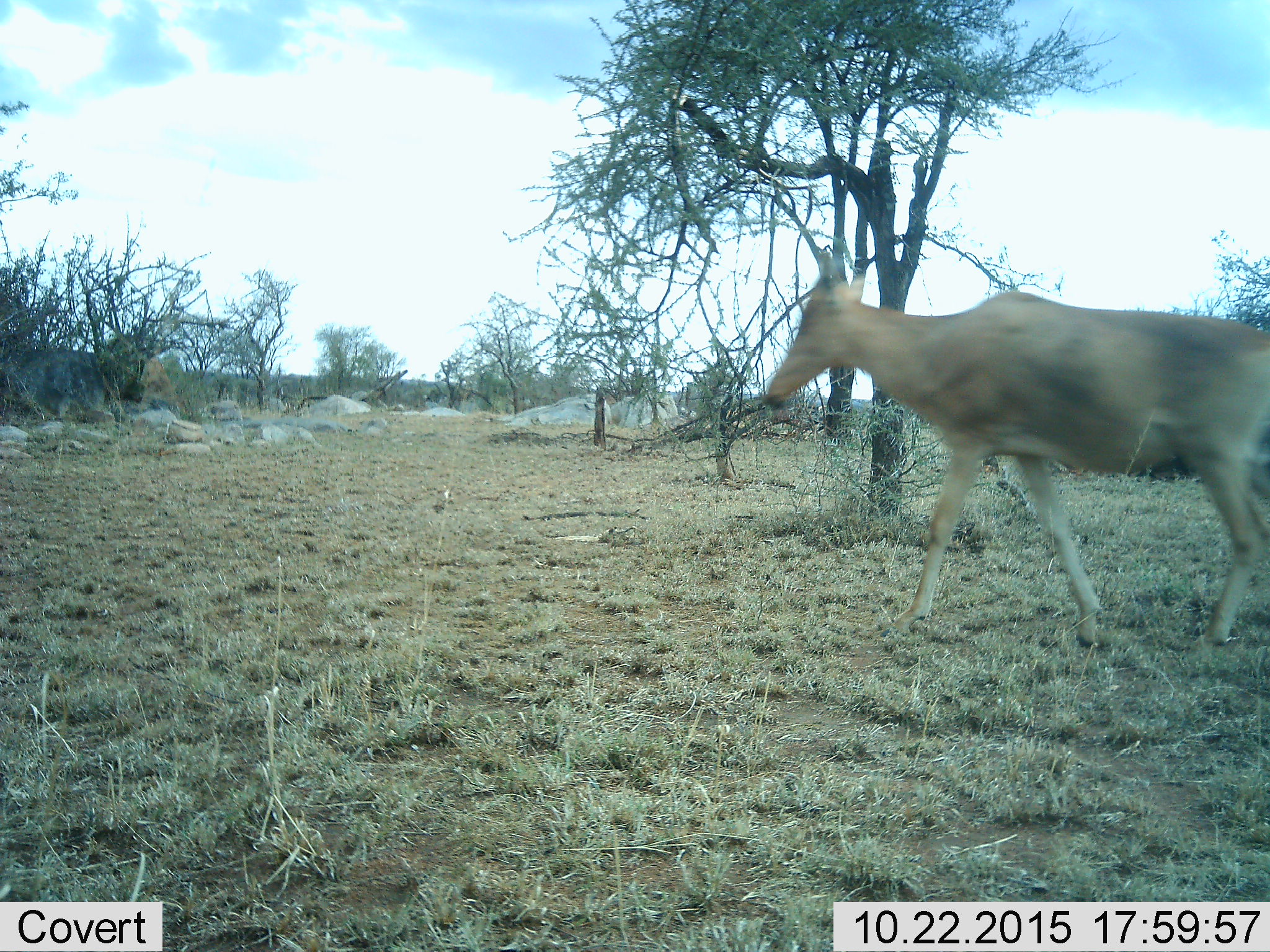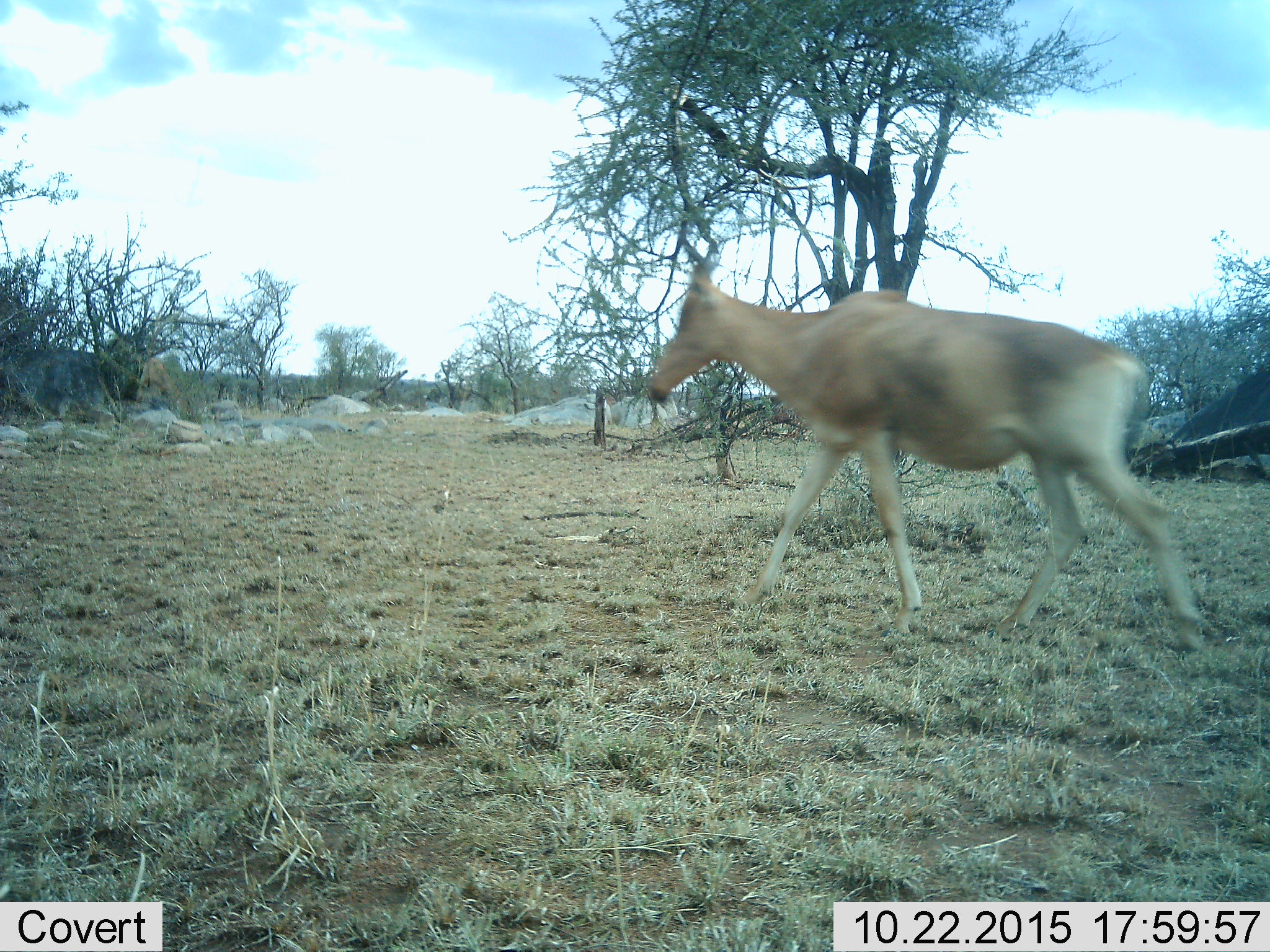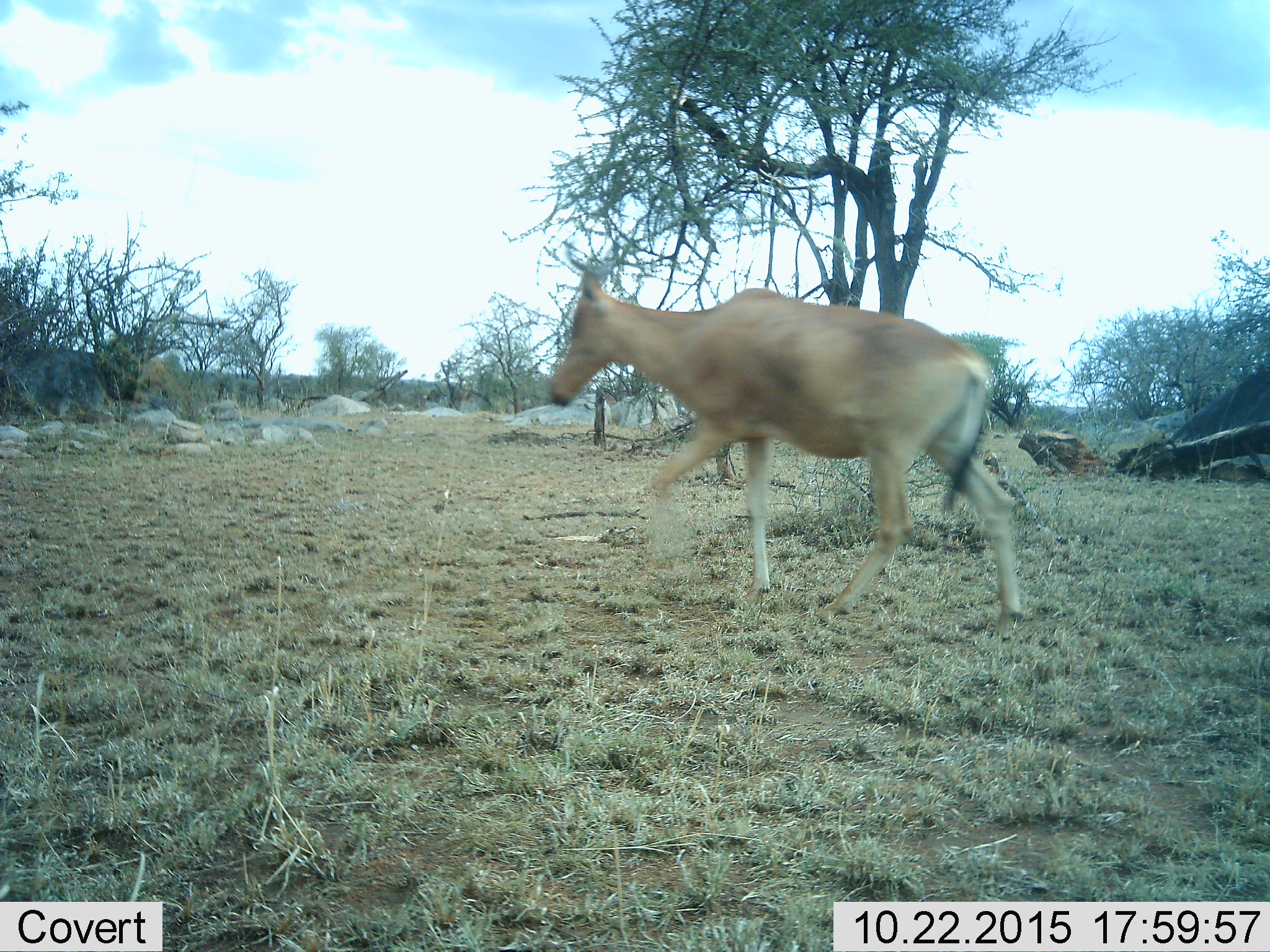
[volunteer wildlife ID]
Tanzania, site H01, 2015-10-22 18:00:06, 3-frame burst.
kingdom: Animalia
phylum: Chordata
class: Mammalia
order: Artiodactyla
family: Bovidae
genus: Alcelaphus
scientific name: Alcelaphus buselaphus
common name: hartebeest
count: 1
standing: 0%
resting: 0%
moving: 100%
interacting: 0%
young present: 0%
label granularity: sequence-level